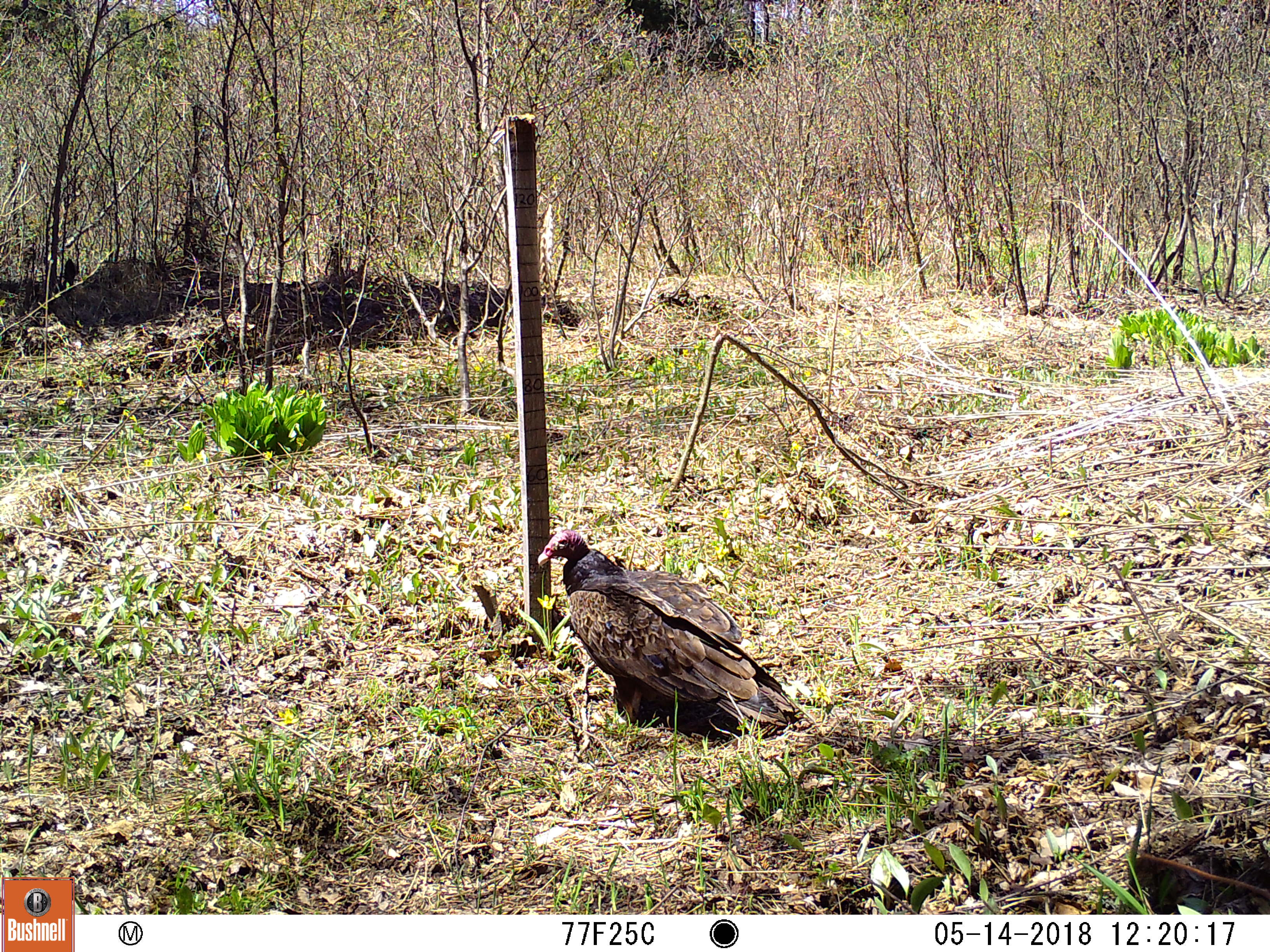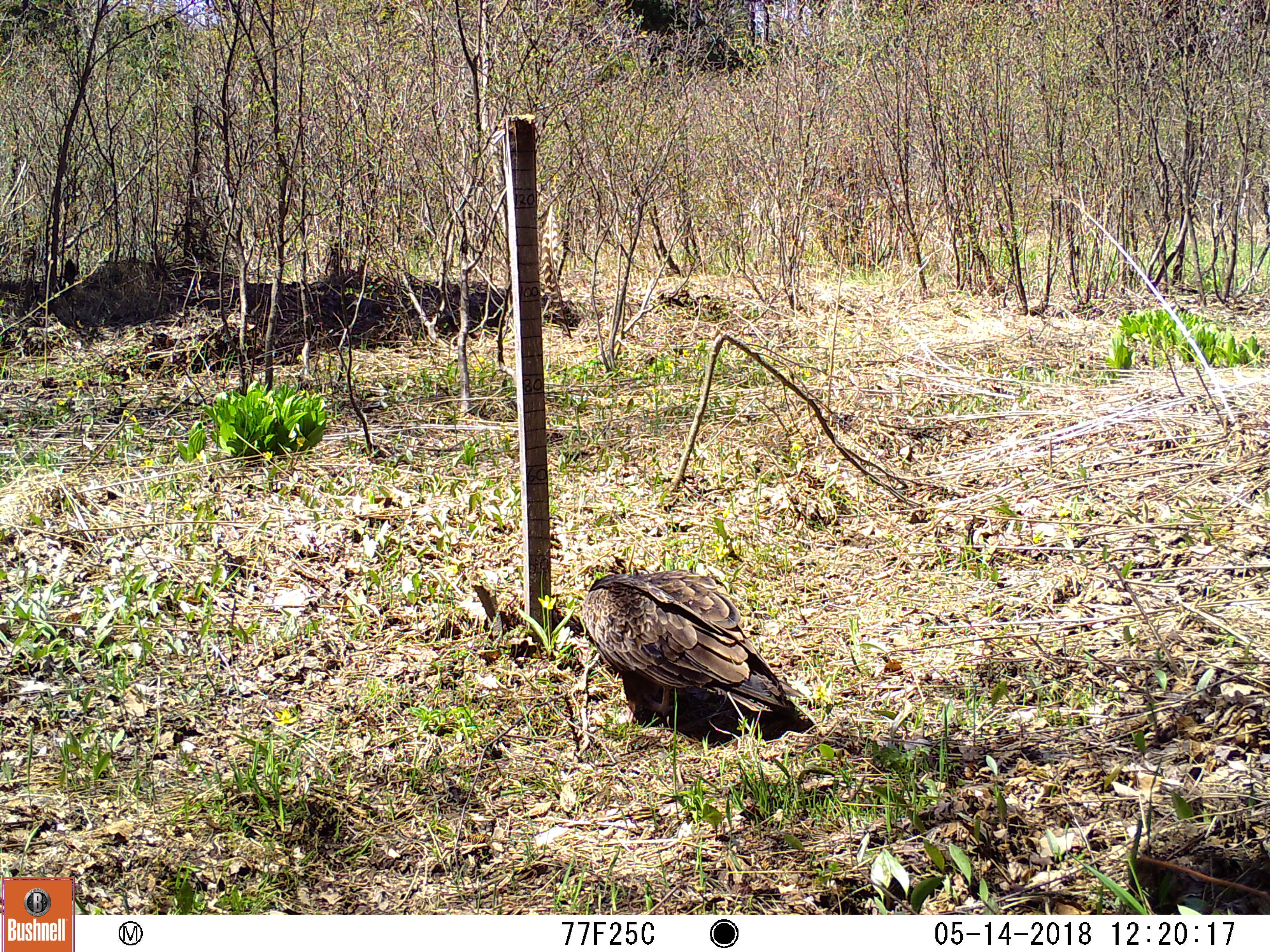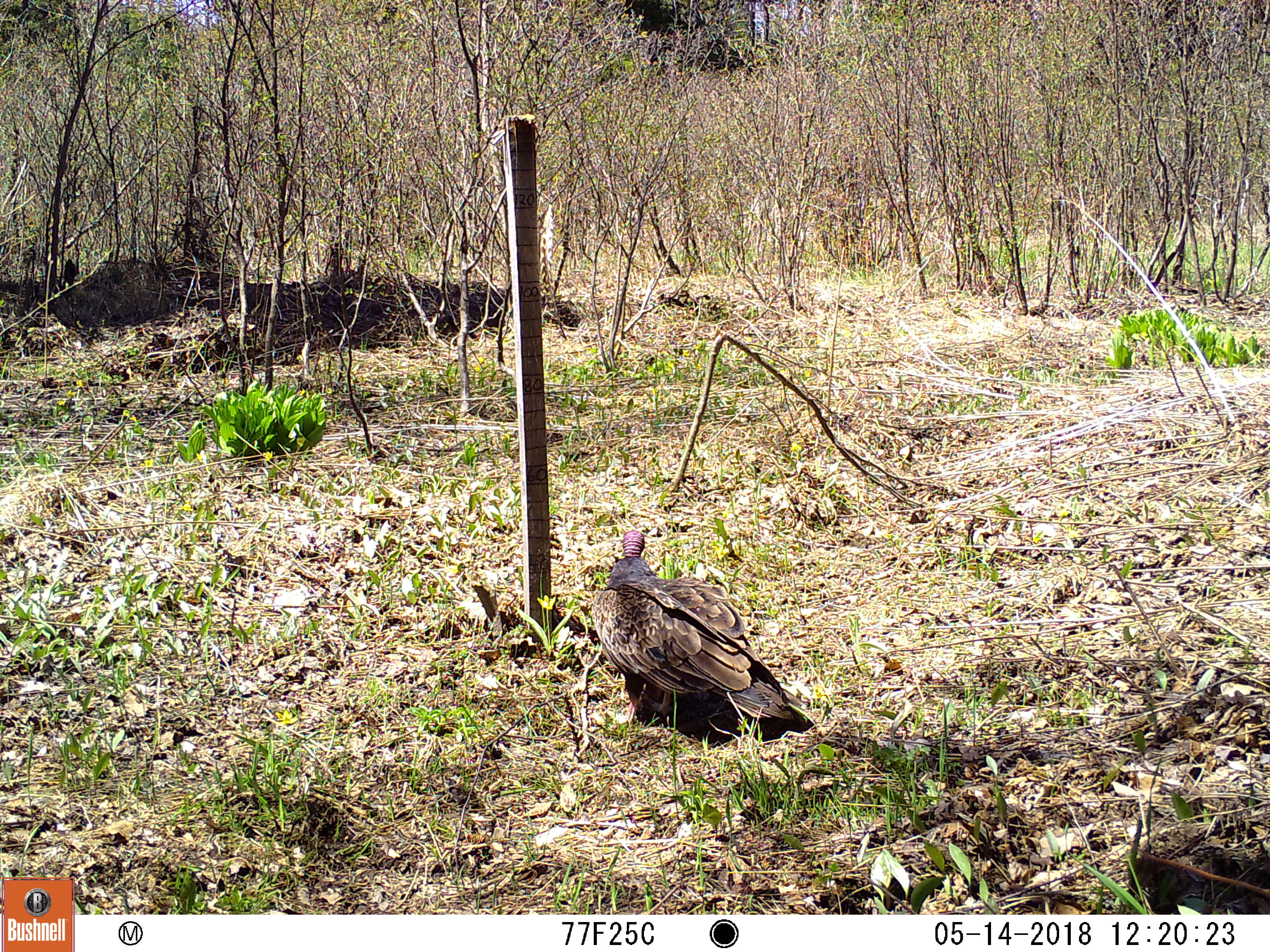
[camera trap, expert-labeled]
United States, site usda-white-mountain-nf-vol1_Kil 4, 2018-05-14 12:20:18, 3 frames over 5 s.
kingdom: Animalia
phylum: Chordata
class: Aves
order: Cathartiformes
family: Cathartidae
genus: Cathartes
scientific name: Cathartes aura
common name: turkey vulture